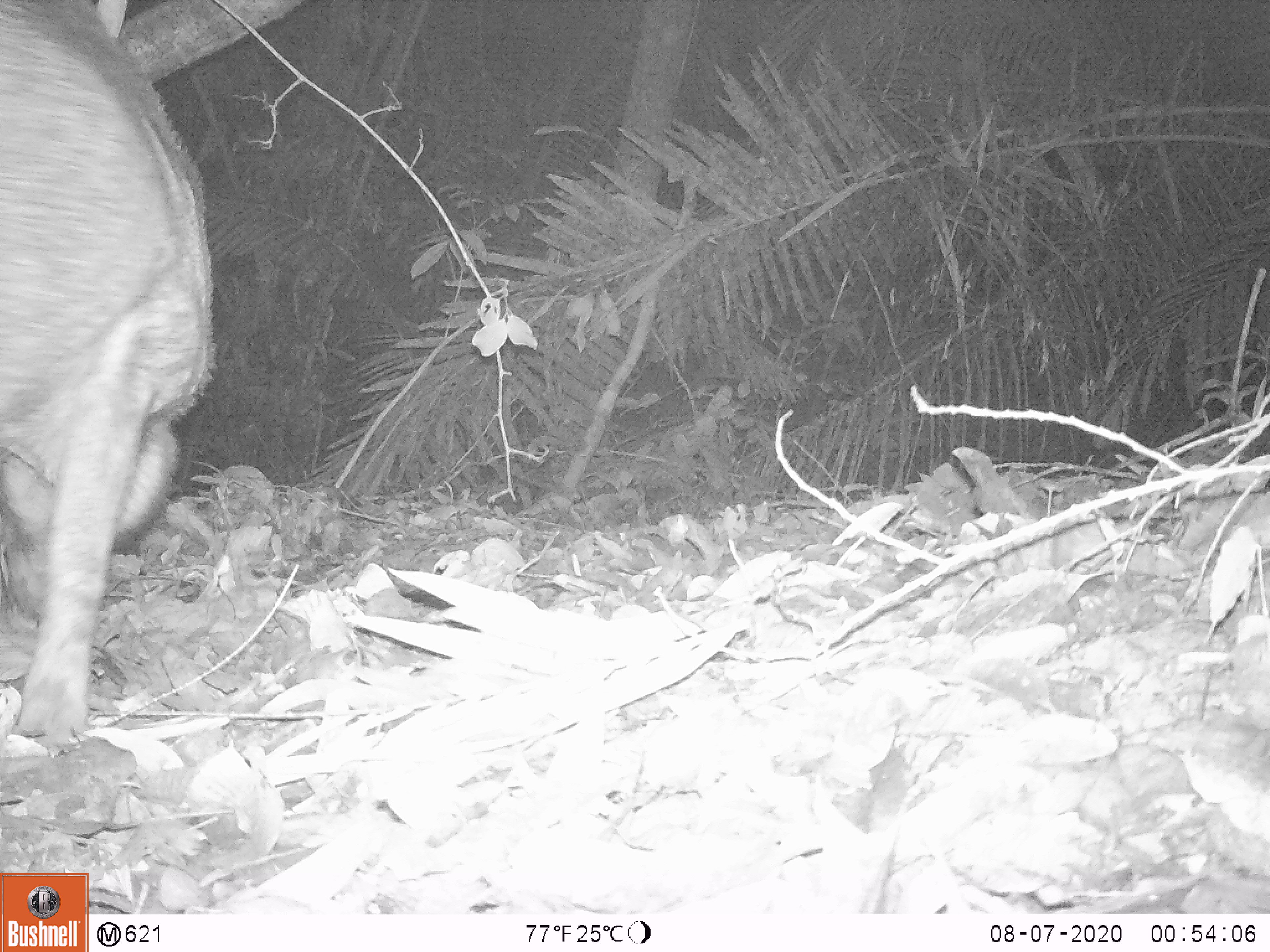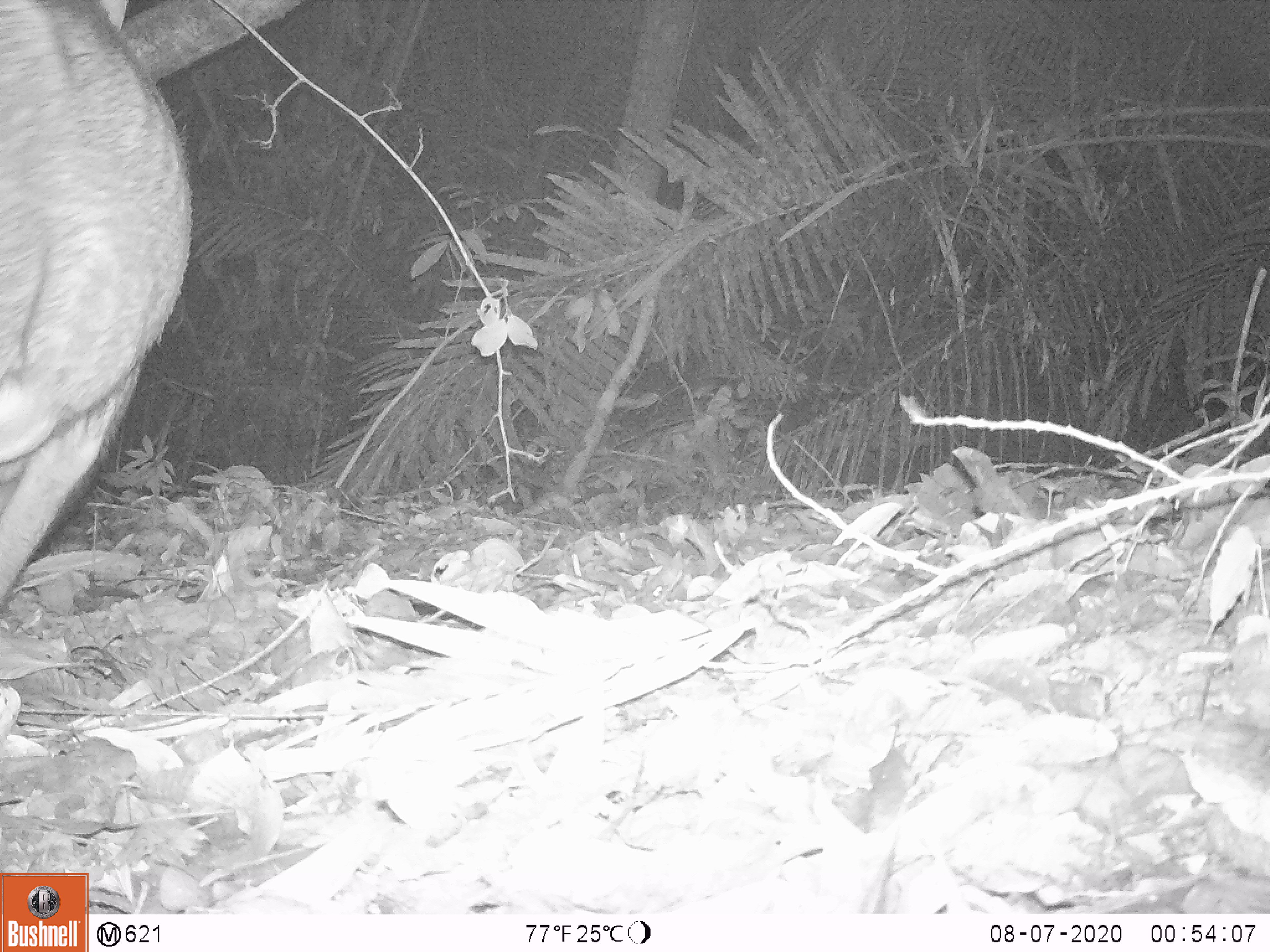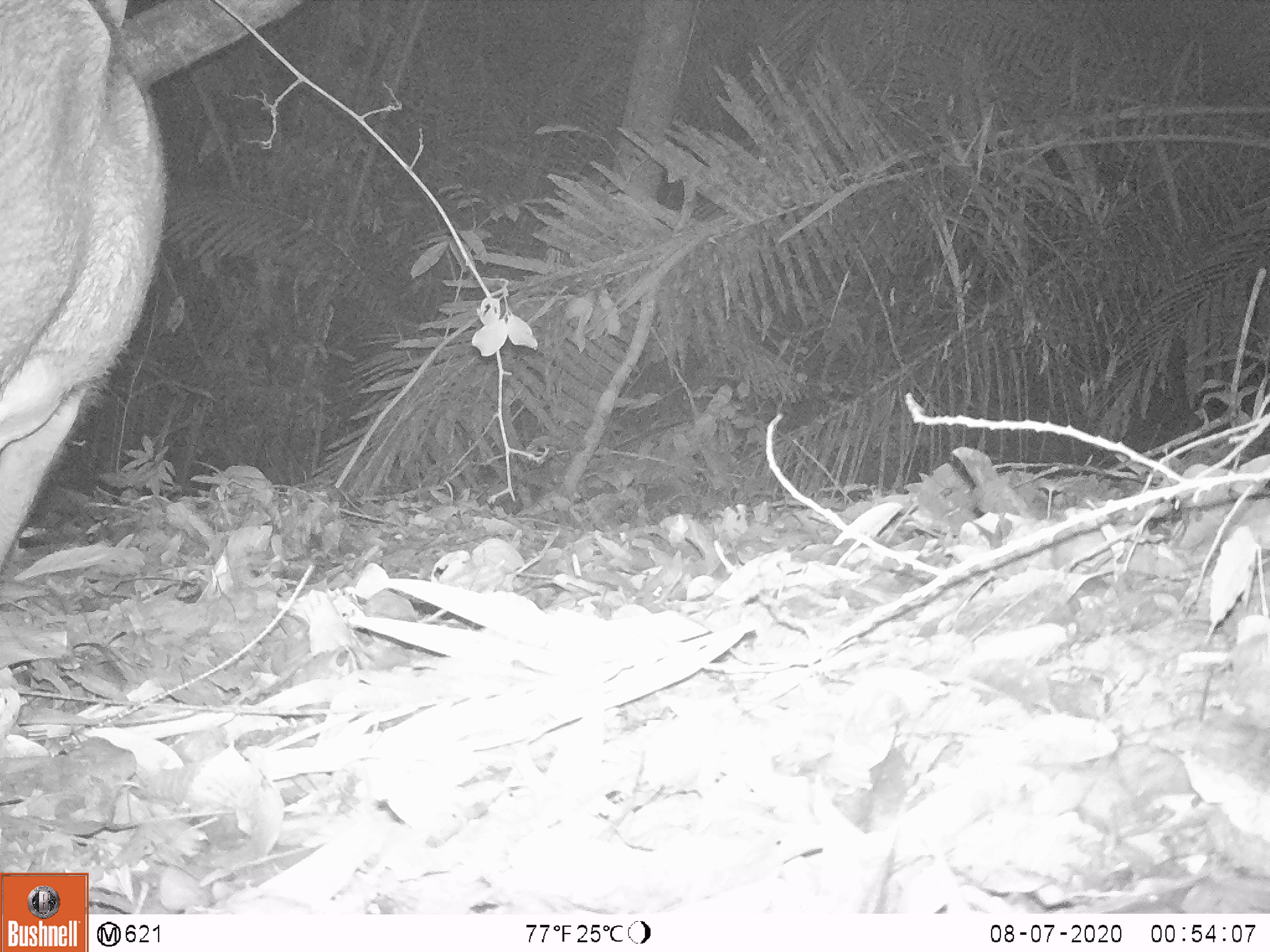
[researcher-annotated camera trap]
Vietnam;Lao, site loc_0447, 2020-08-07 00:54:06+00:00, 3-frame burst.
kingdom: Animalia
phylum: Chordata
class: Mammalia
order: Artiodactyla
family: Suidae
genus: Sus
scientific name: Sus scrofa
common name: eurasian wild pig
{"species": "eurasian wild pig (Sus scrofa)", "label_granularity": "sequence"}